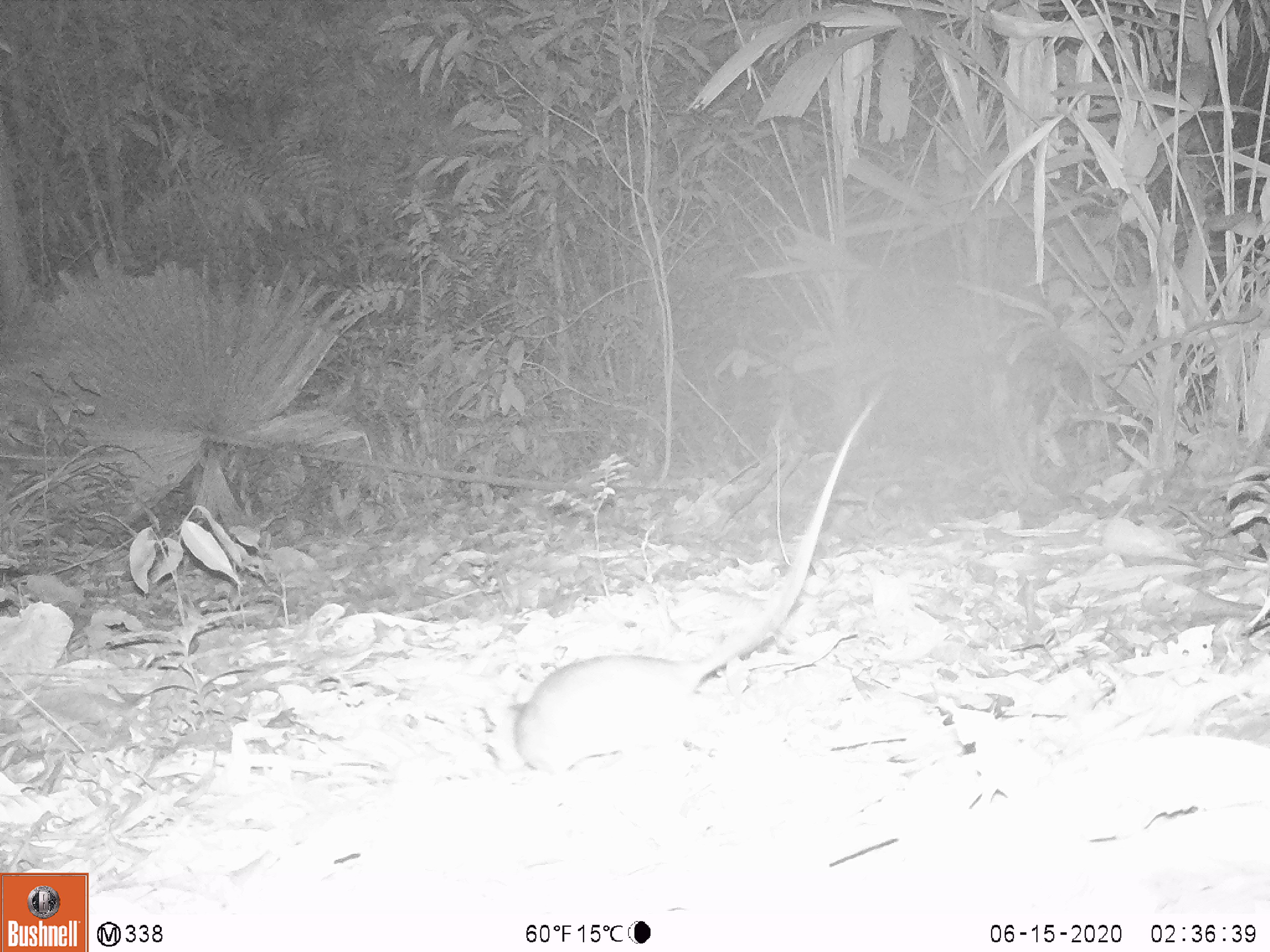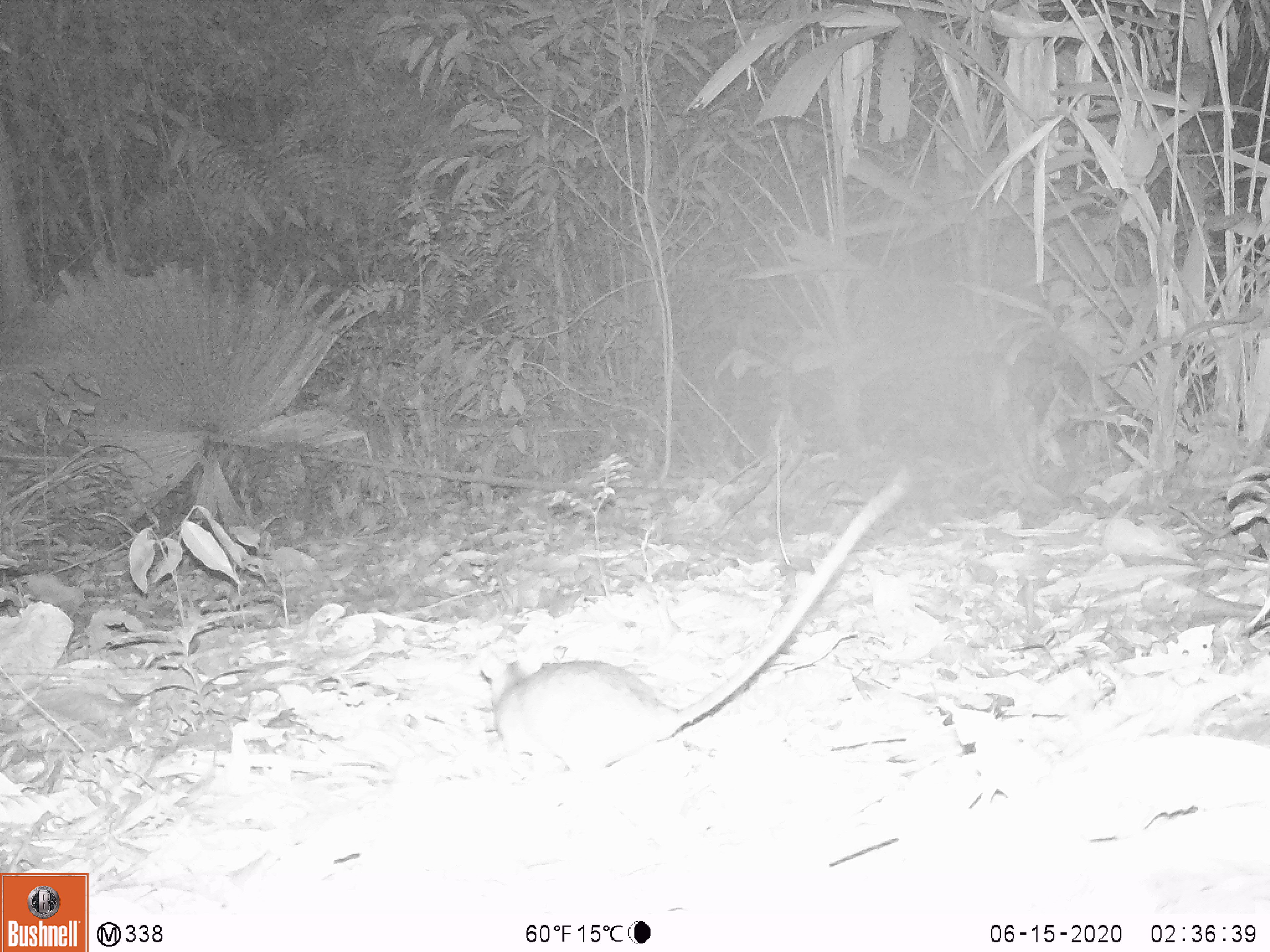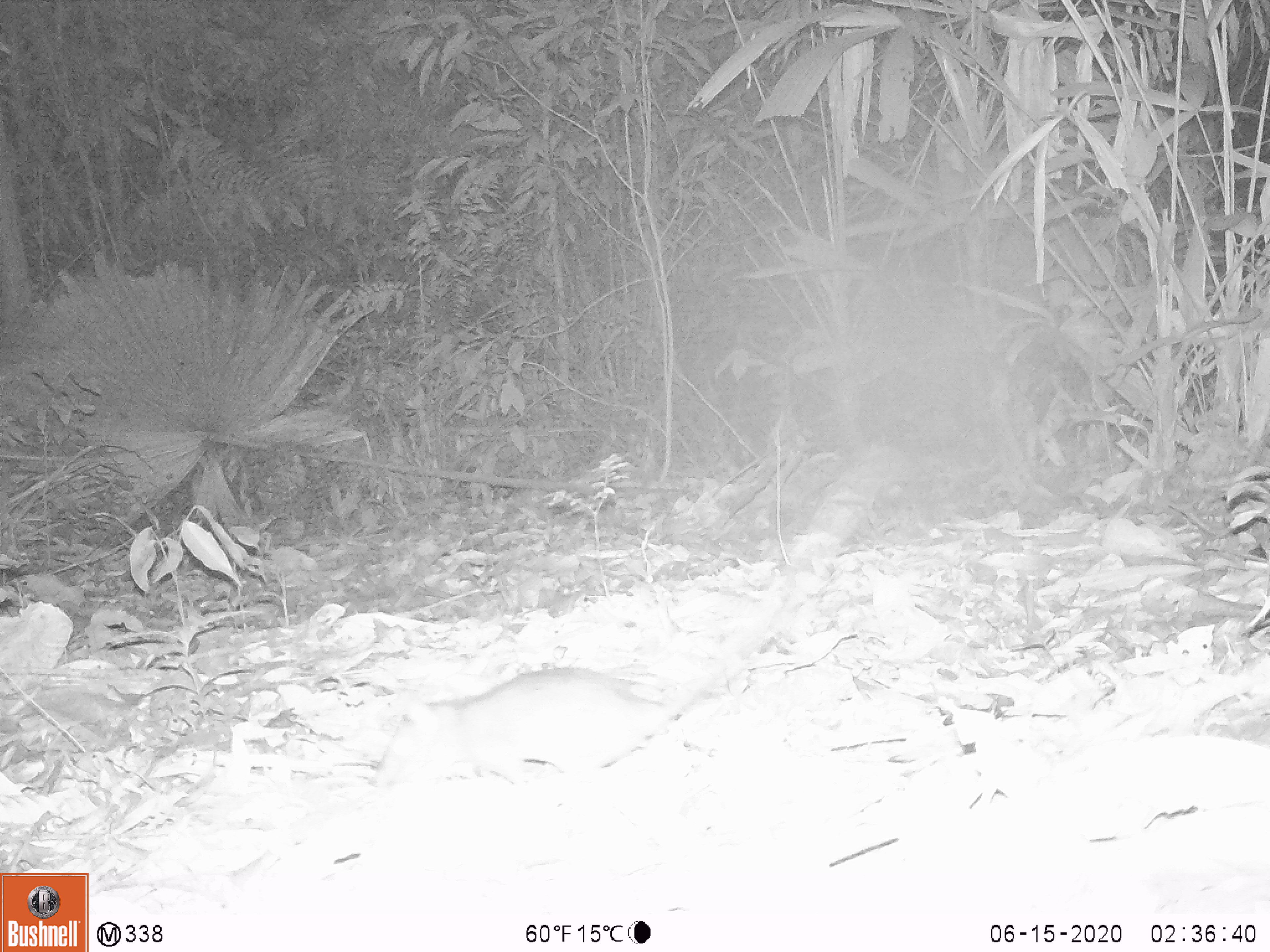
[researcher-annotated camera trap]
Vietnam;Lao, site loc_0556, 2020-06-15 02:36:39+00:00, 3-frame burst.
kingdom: Animalia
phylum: Chordata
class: Mammalia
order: Rodentia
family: Muridae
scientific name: Muridae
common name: old-world mice and rats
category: unidentified murid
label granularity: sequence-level